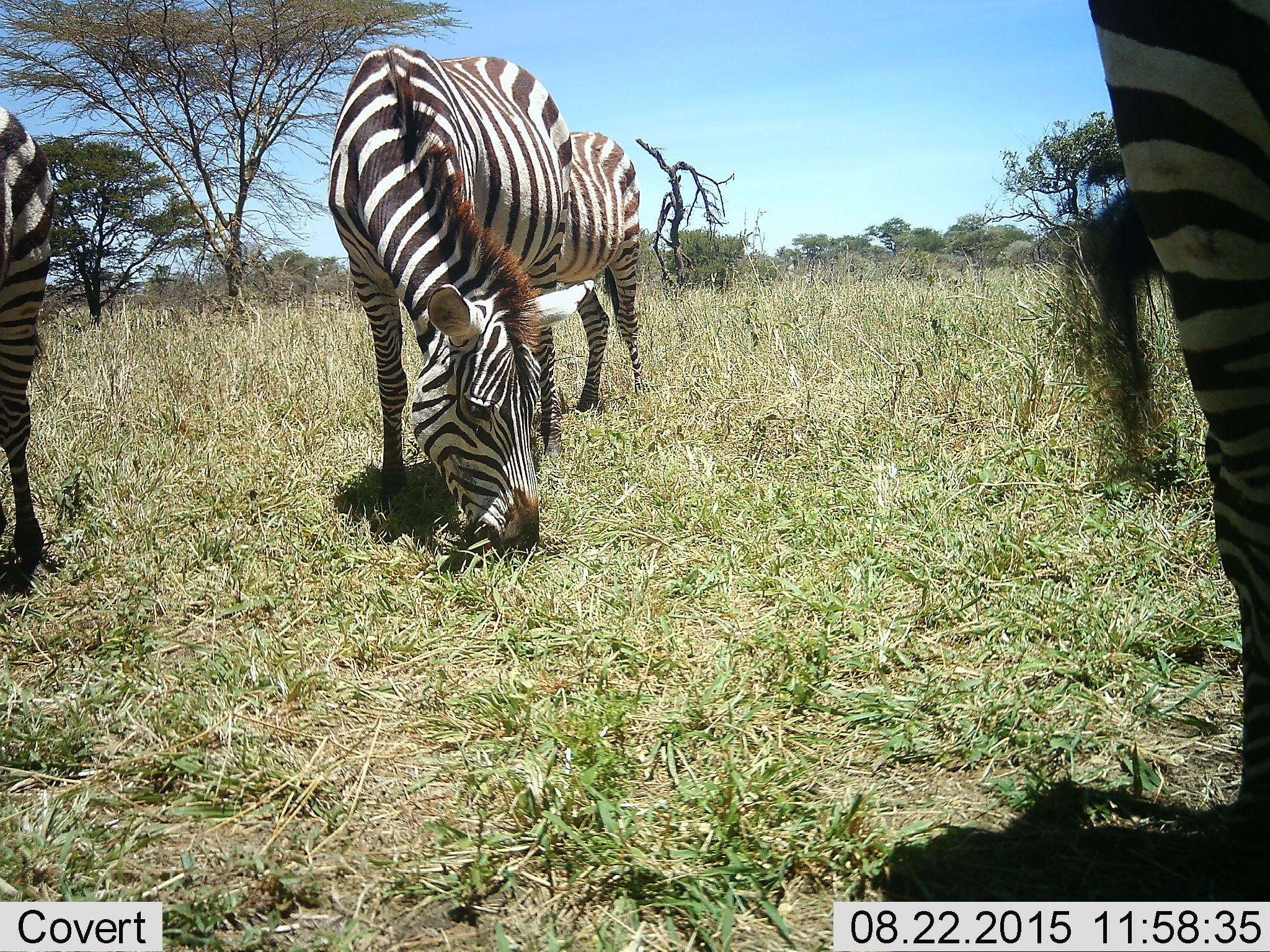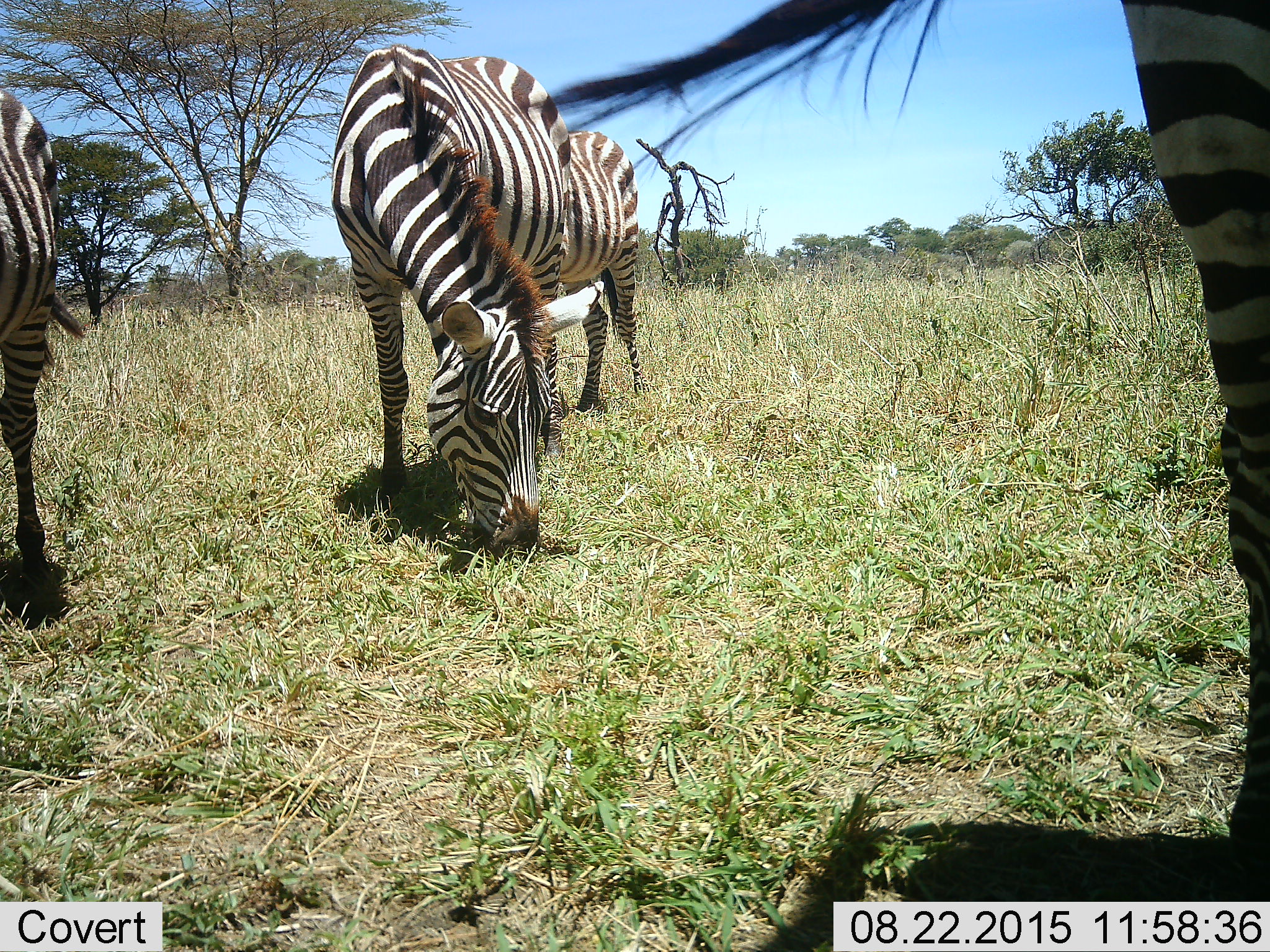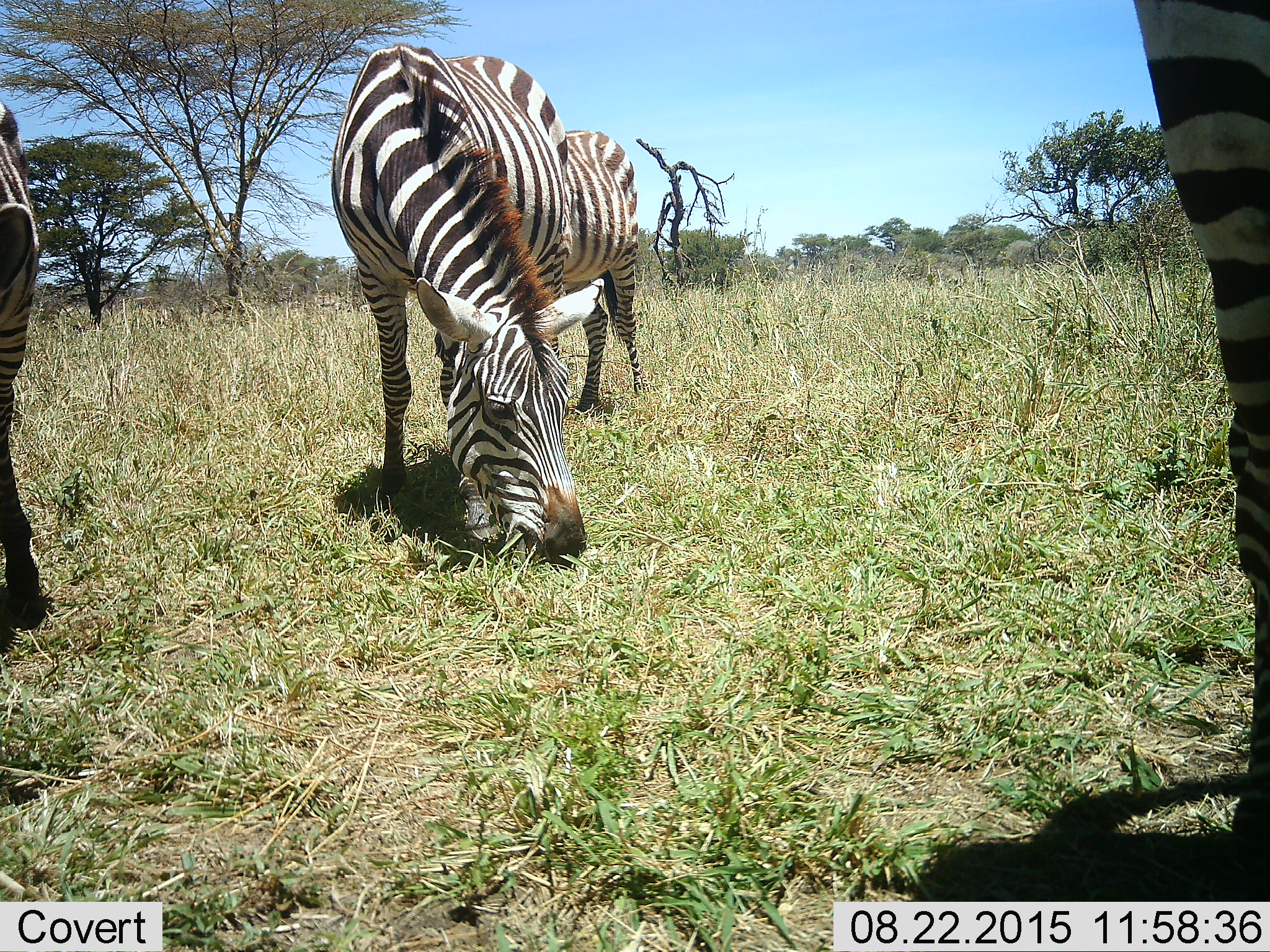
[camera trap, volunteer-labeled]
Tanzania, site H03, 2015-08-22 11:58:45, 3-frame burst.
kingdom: Animalia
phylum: Chordata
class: Mammalia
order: Perissodactyla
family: Equidae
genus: Equus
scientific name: Equus quagga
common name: plains zebra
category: zebra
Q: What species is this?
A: Zebra (plains zebra) (Equus quagga).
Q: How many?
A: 4.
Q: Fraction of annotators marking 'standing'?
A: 30%.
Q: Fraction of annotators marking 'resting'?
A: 0%.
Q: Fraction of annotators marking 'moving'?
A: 0%.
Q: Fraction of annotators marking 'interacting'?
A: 0%.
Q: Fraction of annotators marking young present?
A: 0%.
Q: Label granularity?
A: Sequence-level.